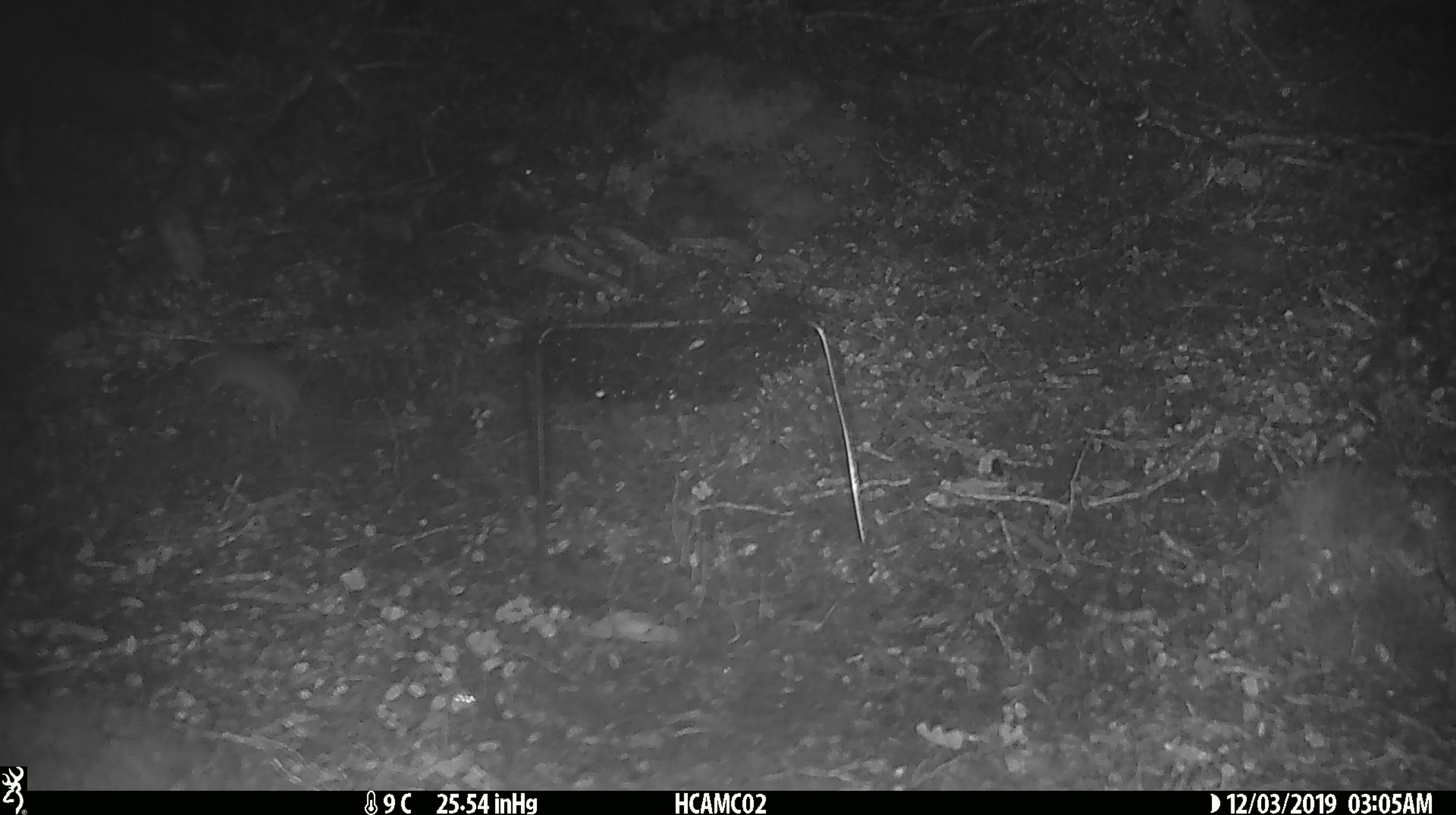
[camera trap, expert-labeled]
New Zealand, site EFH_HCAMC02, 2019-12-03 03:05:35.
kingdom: Animalia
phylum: Chordata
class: Mammalia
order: Rodentia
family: Muridae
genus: Mus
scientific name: Mus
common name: mouse